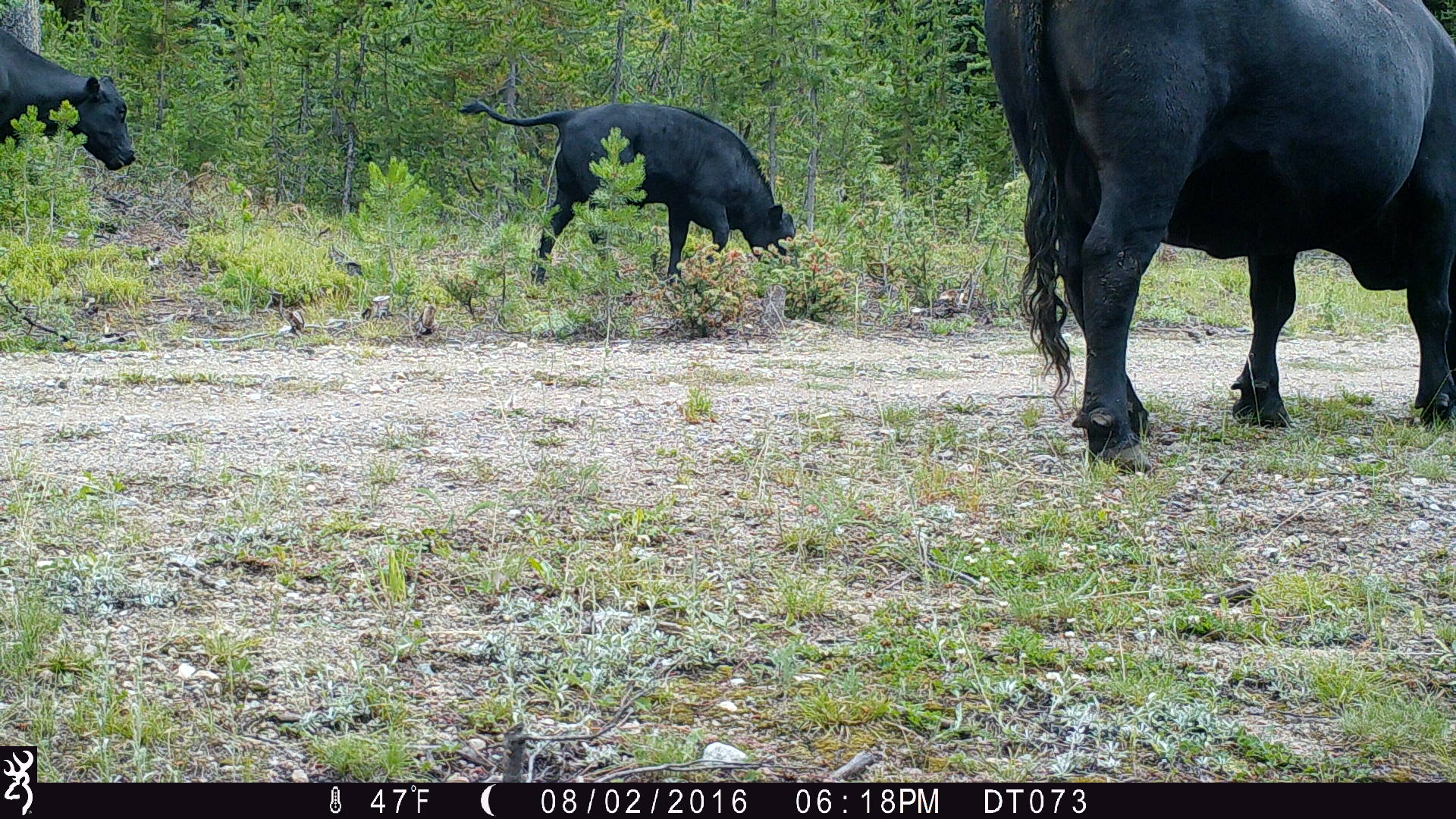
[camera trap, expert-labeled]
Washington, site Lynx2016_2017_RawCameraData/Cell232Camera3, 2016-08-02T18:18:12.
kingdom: Animalia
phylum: Chordata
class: Mammalia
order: Artiodactyla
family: Bovidae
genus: Bos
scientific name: Bos taurus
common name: domestic cattle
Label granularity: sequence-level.